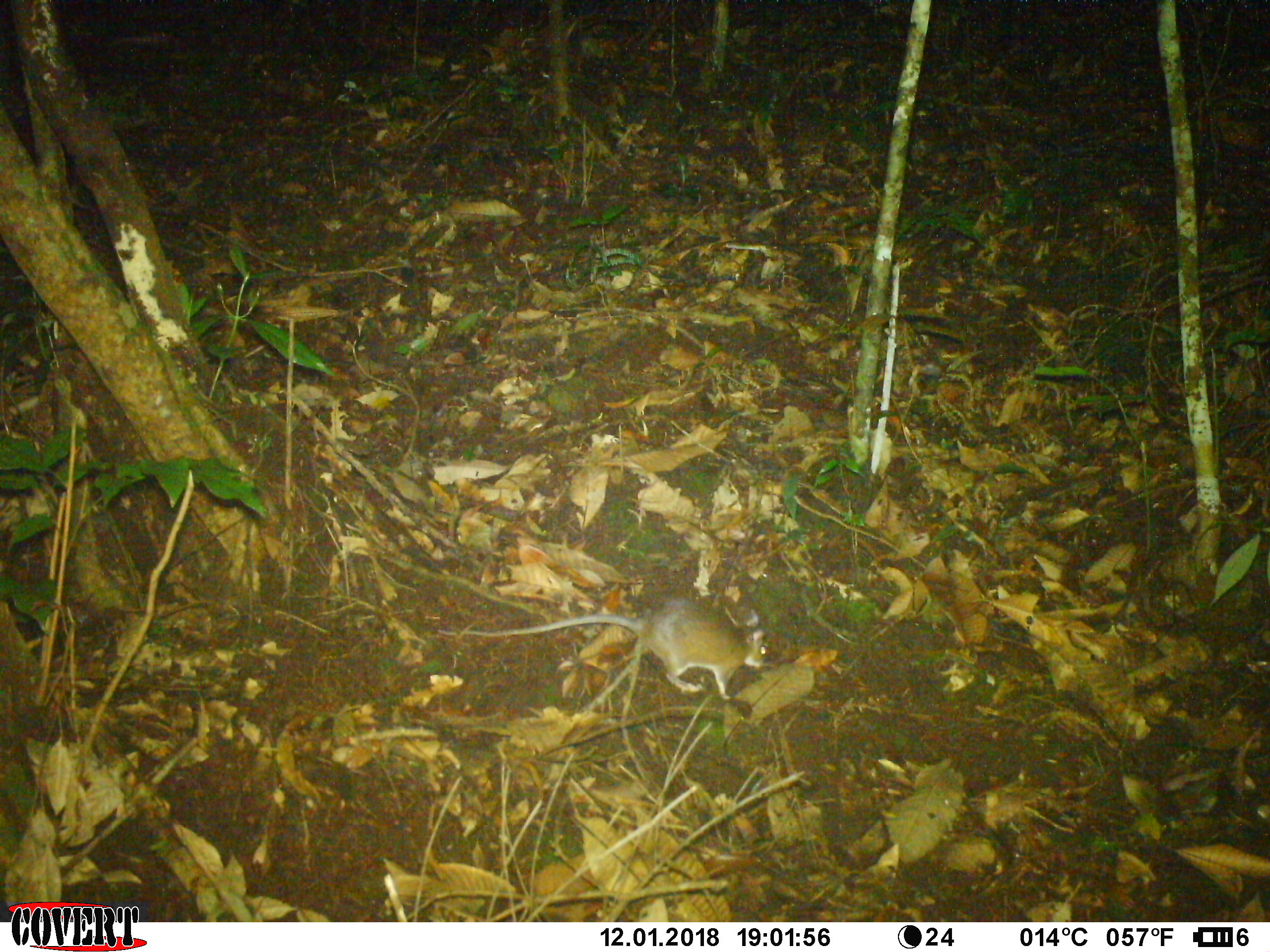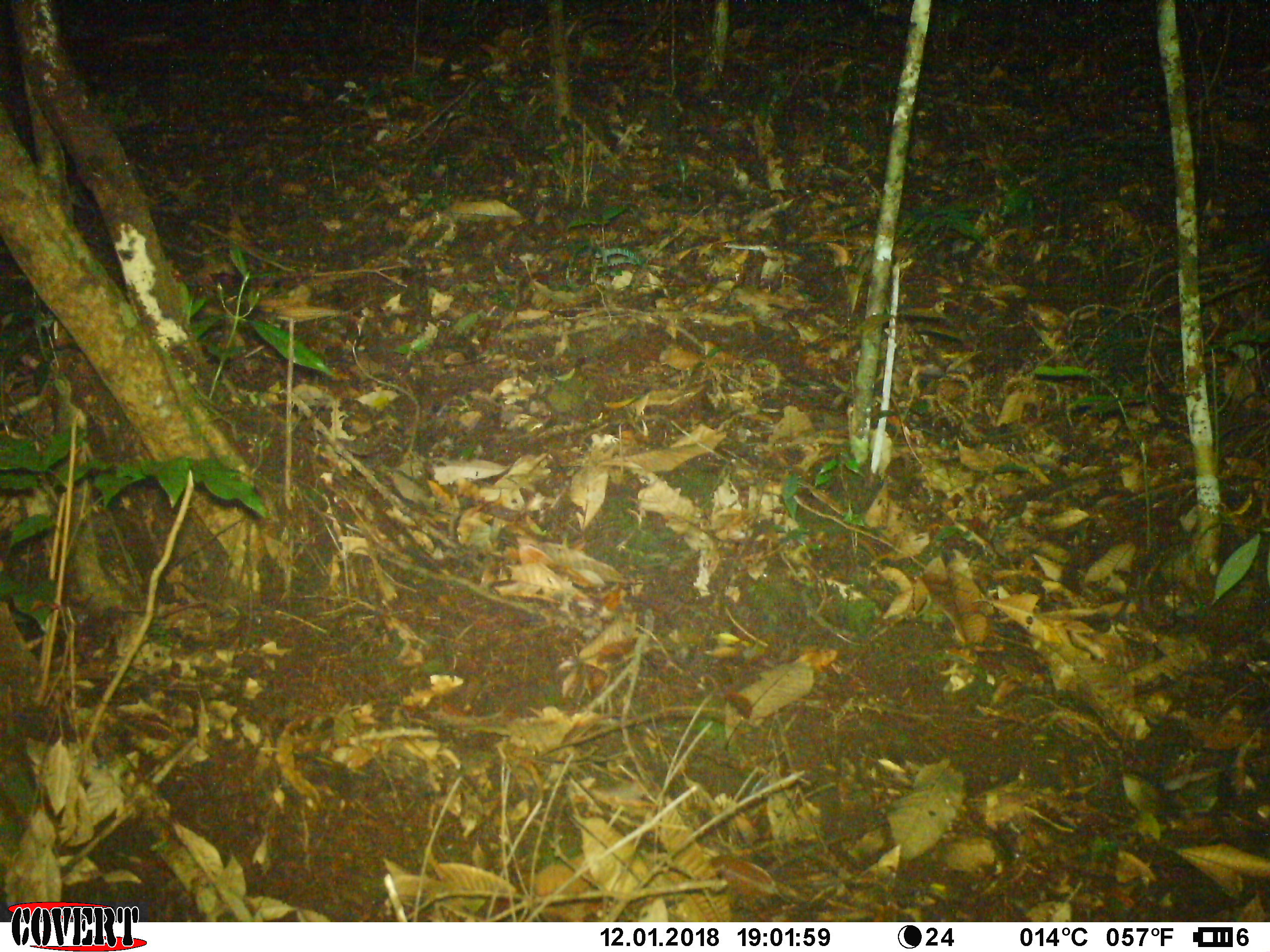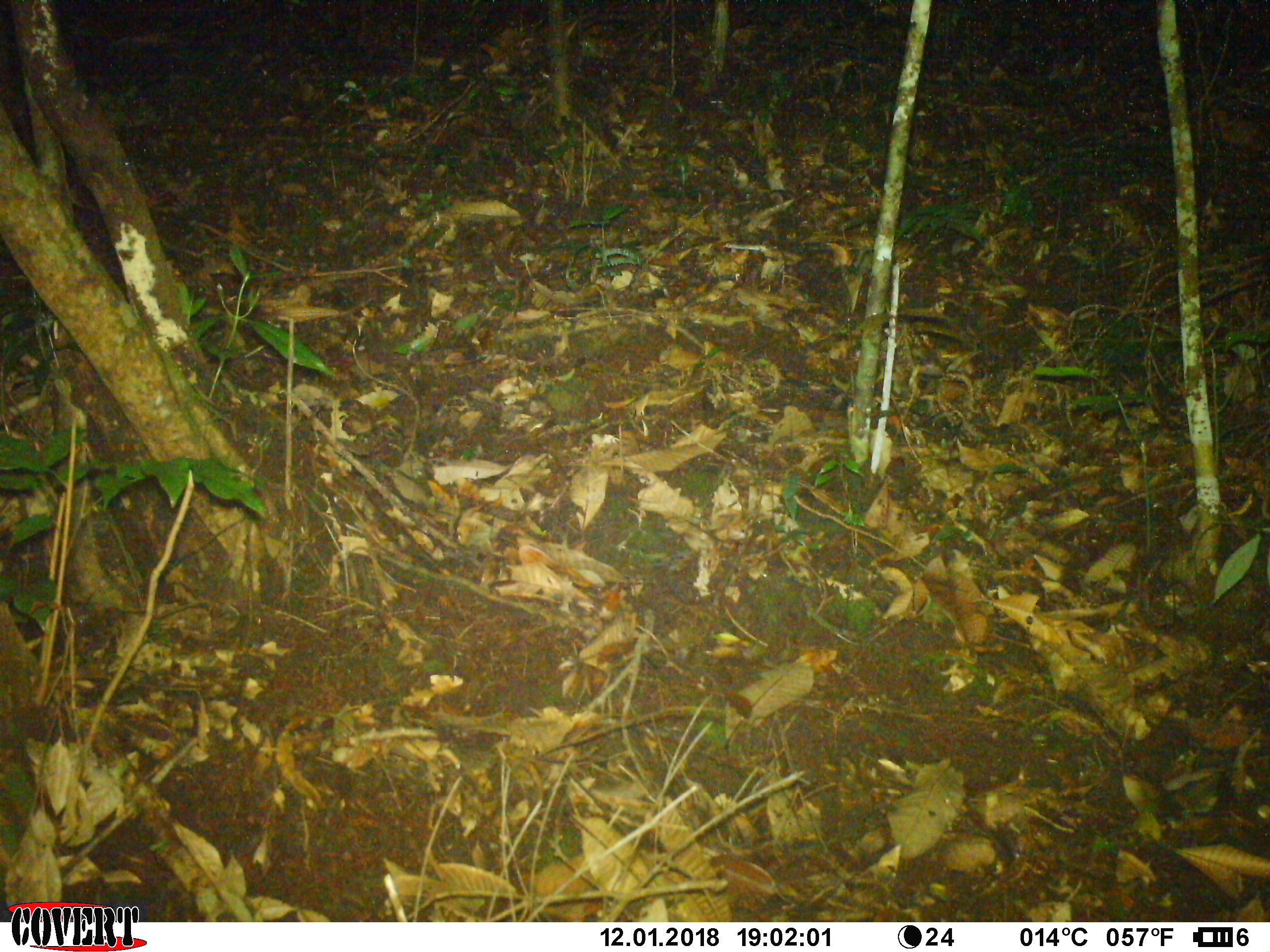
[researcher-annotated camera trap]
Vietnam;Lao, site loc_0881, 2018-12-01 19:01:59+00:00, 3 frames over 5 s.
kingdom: Animalia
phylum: Chordata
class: Mammalia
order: Rodentia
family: Muridae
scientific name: Muridae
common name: old-world mice and rats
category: unidentified murid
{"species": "unidentified murid (old-world mice and rats) (Muridae)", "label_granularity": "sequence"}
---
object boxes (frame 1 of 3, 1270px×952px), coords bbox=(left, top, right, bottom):
unidentified murid: bbox=(454, 604, 768, 706)